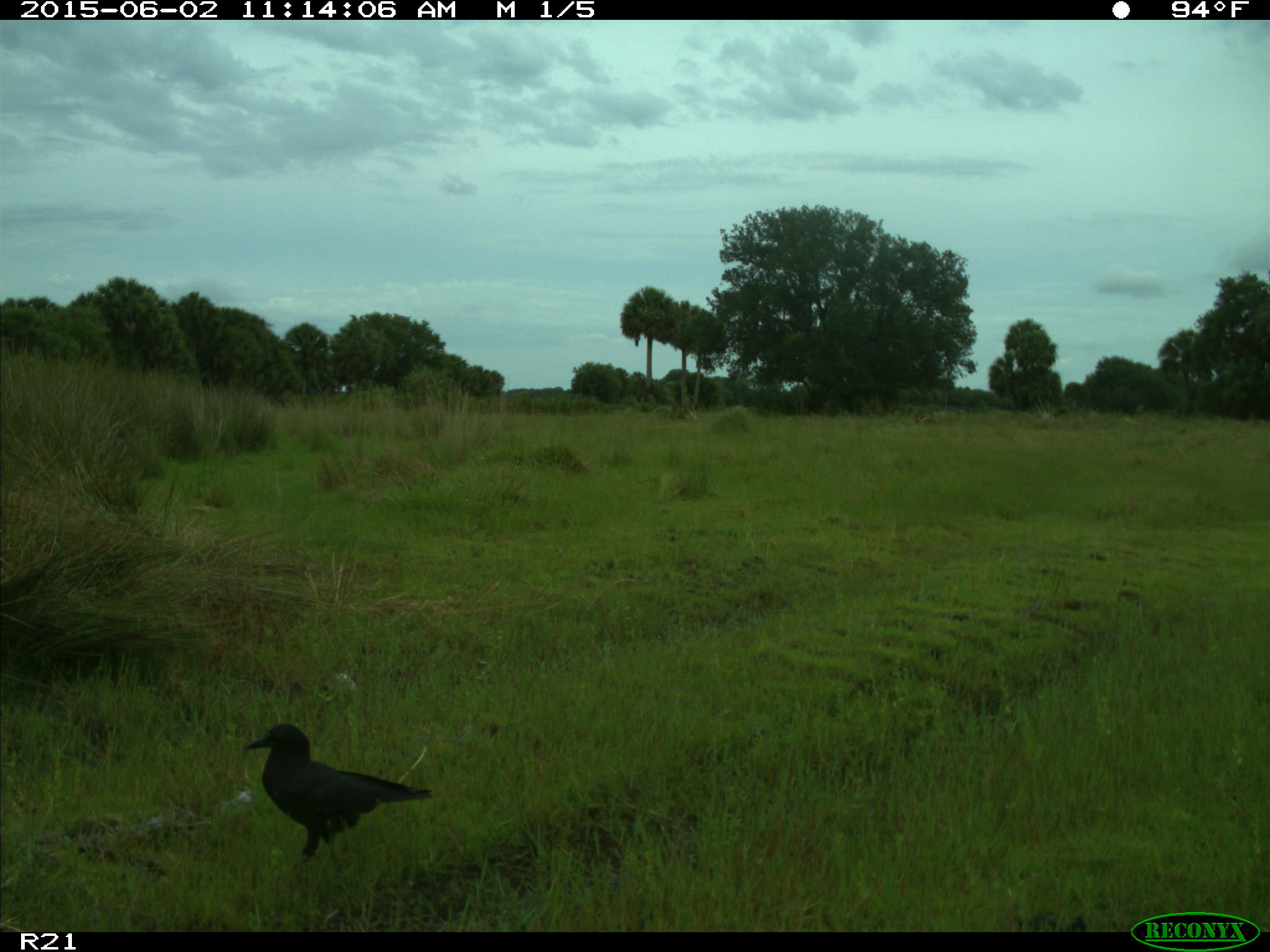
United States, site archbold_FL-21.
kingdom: Animalia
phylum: Chordata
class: Aves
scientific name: Aves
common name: birds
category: unidentified bird